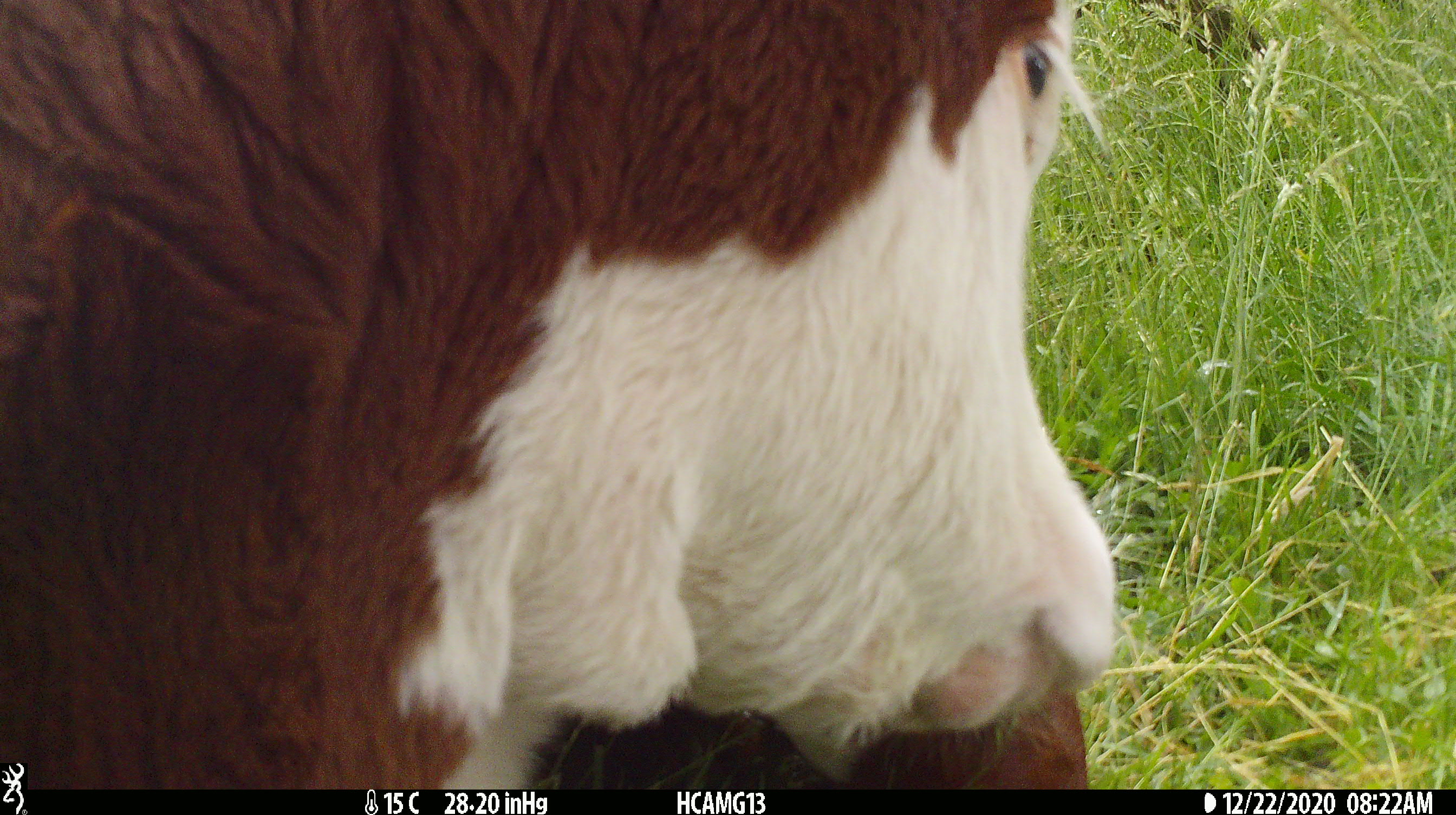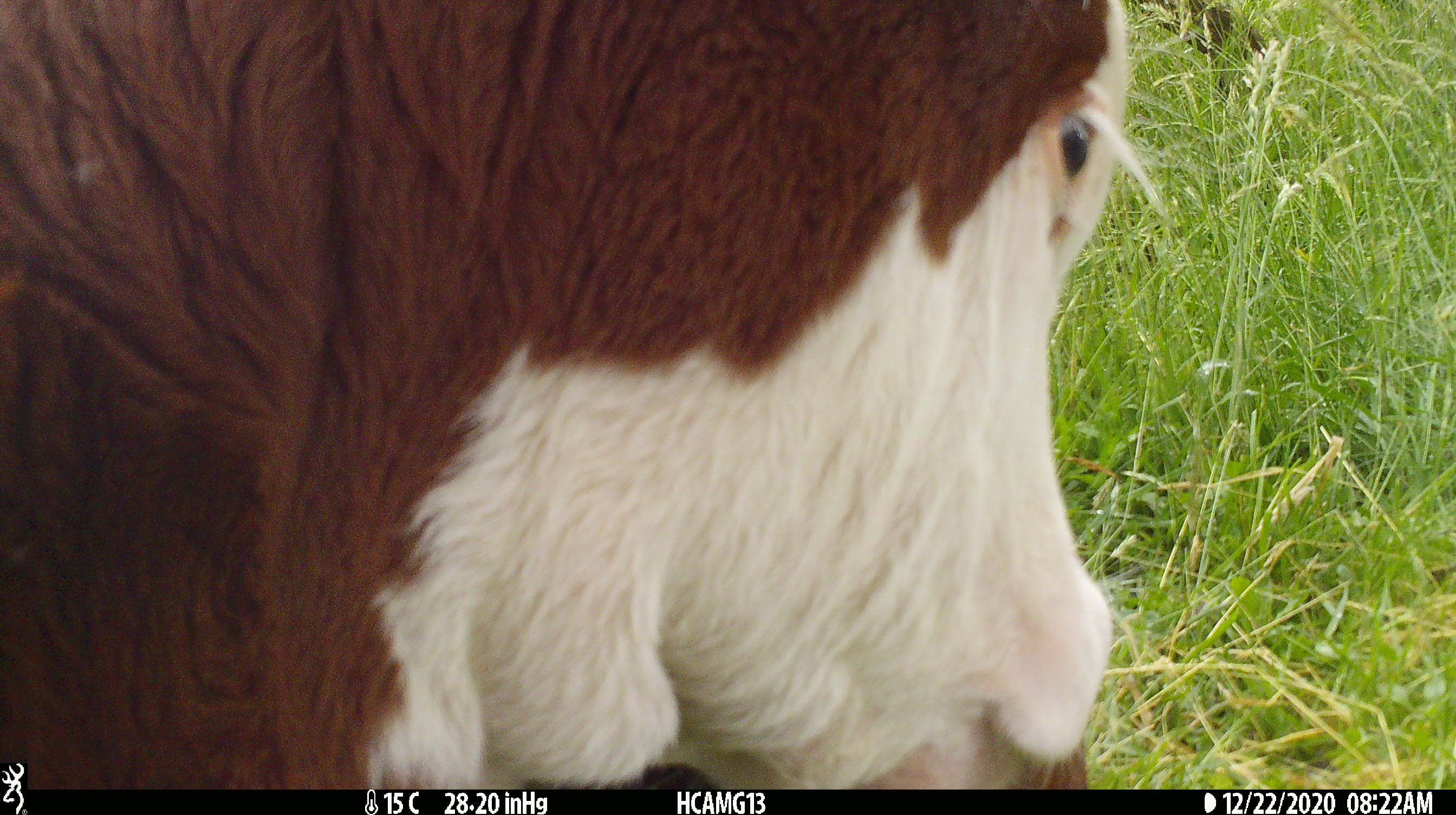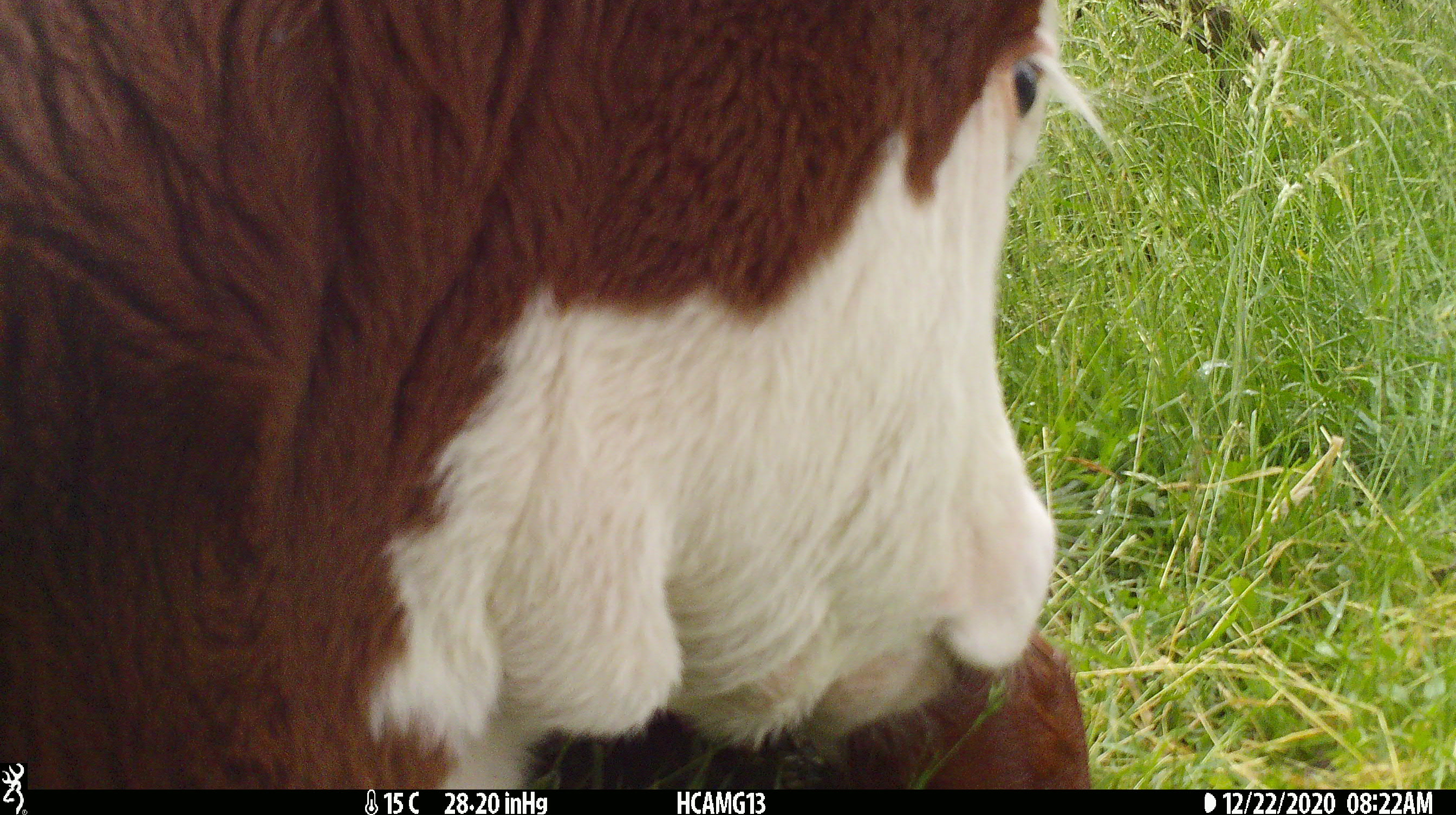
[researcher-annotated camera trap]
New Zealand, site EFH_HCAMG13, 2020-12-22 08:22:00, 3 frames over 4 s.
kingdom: Animalia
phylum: Chordata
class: Mammalia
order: Artiodactyla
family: Bovidae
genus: Bos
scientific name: Bos taurus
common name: domestic cow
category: cow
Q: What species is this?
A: Cow (domestic cow) (Bos taurus).